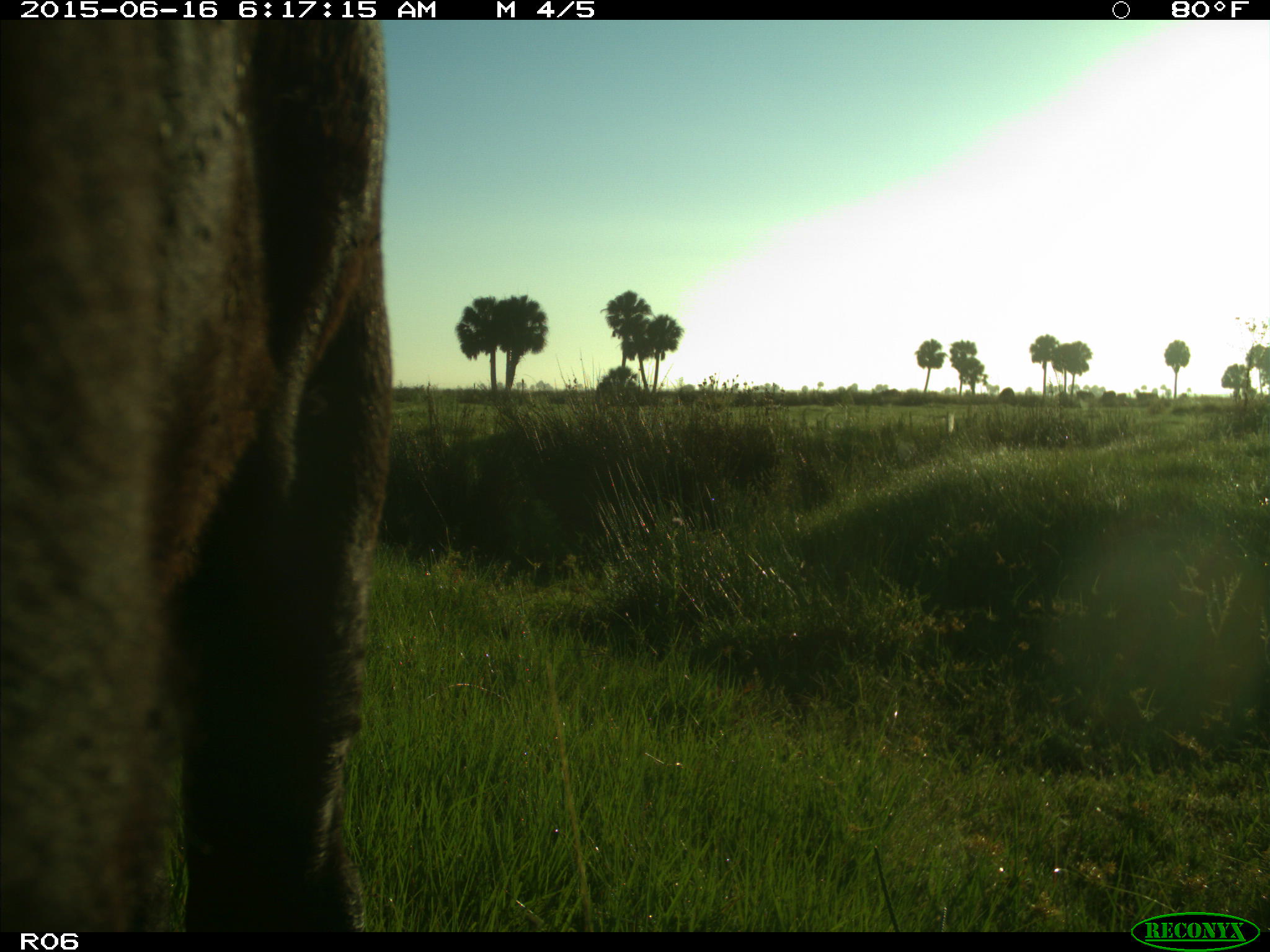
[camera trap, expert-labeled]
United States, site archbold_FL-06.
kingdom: Animalia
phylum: Chordata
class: Mammalia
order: Artiodactyla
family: Bovidae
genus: Bos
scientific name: Bos taurus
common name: domestic cow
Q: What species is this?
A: Bos taurus (domestic cow).